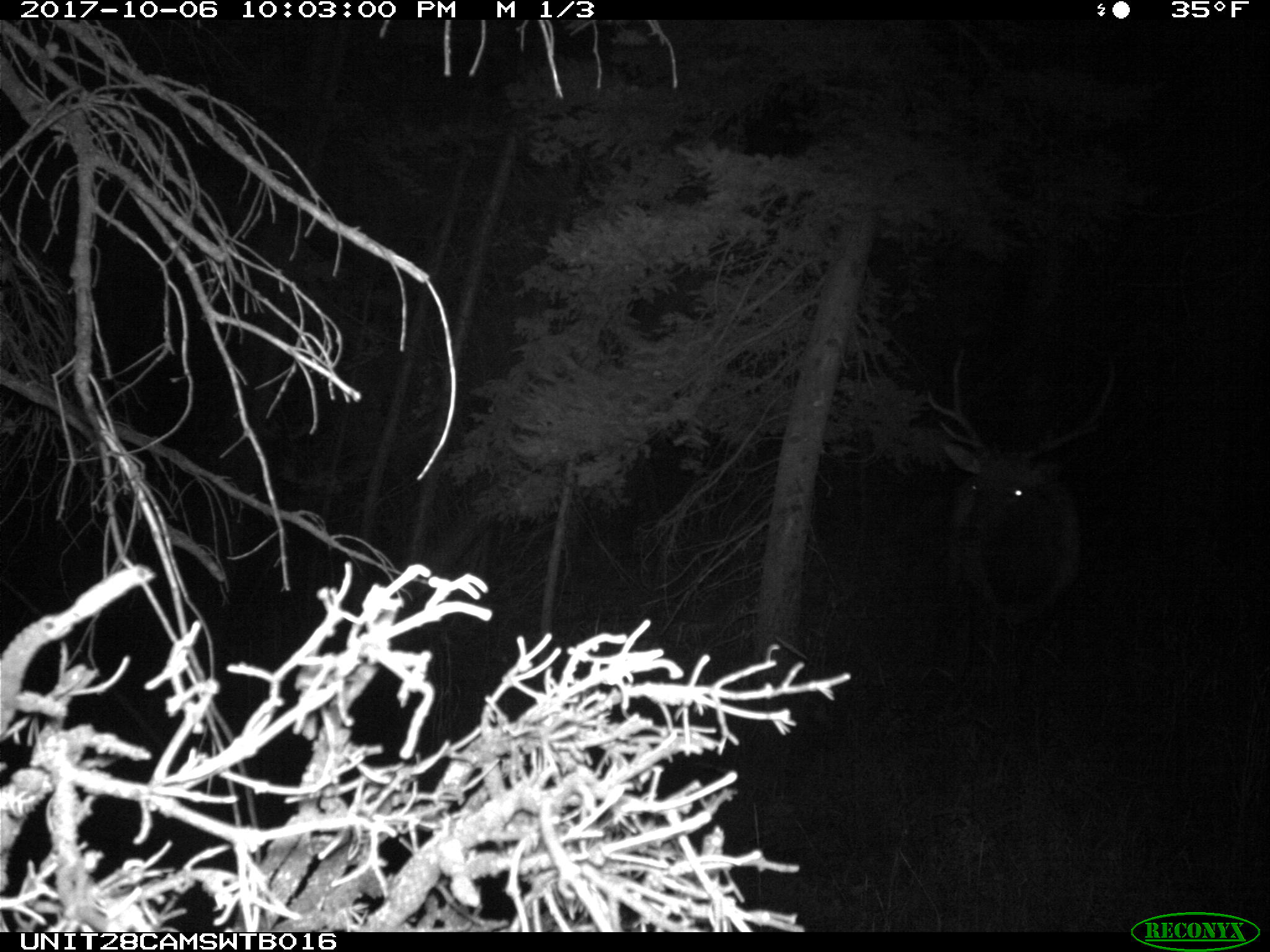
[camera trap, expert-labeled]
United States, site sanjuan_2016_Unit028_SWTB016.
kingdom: Animalia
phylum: Chordata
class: Mammalia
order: Artiodactyla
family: Cervidae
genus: Cervus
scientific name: Cervus elaphus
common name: red deer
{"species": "Cervus elaphus (red deer)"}